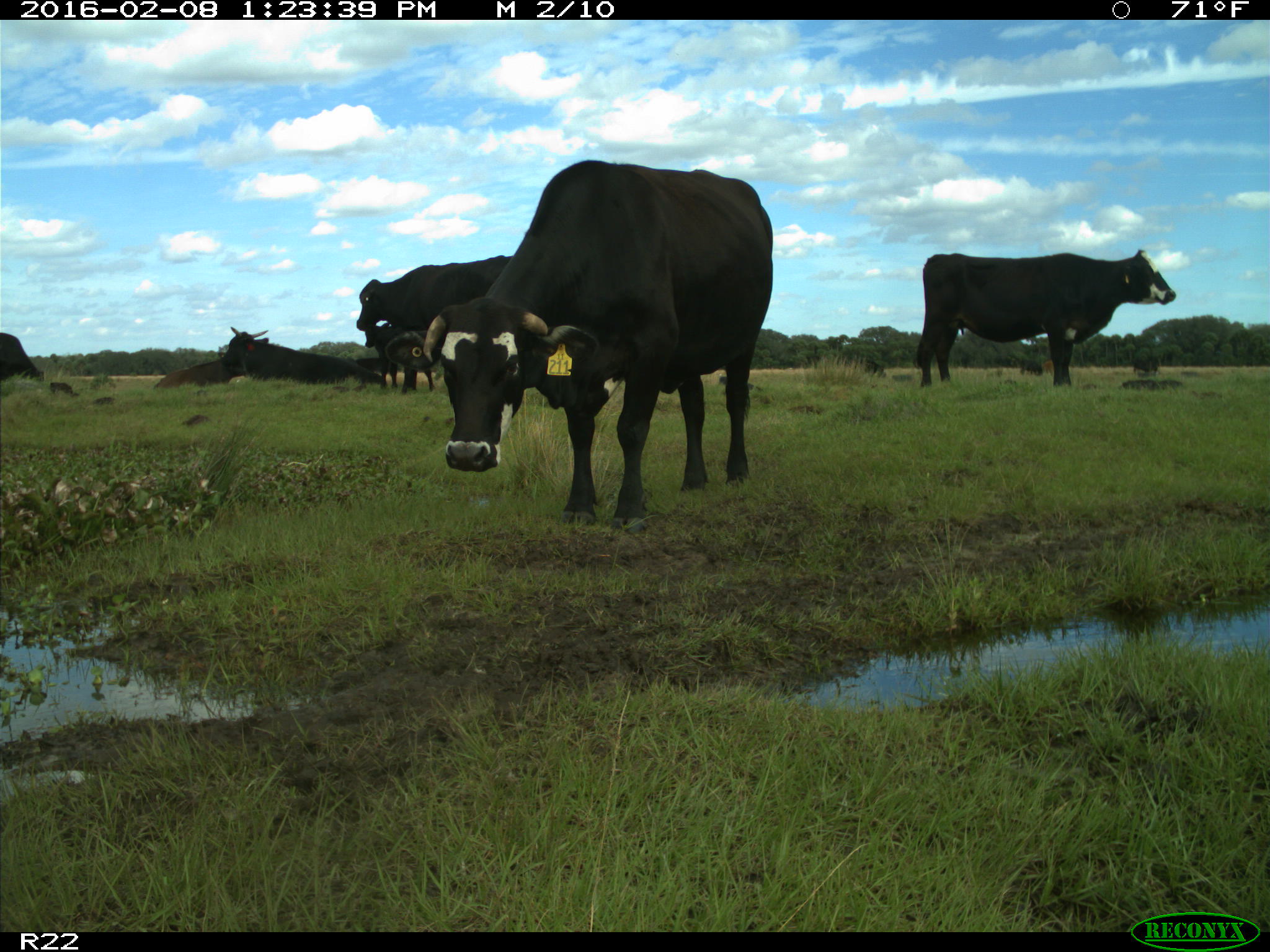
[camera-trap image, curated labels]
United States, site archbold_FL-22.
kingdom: Animalia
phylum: Chordata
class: Mammalia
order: Artiodactyla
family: Bovidae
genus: Bos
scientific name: Bos taurus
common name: domestic cow